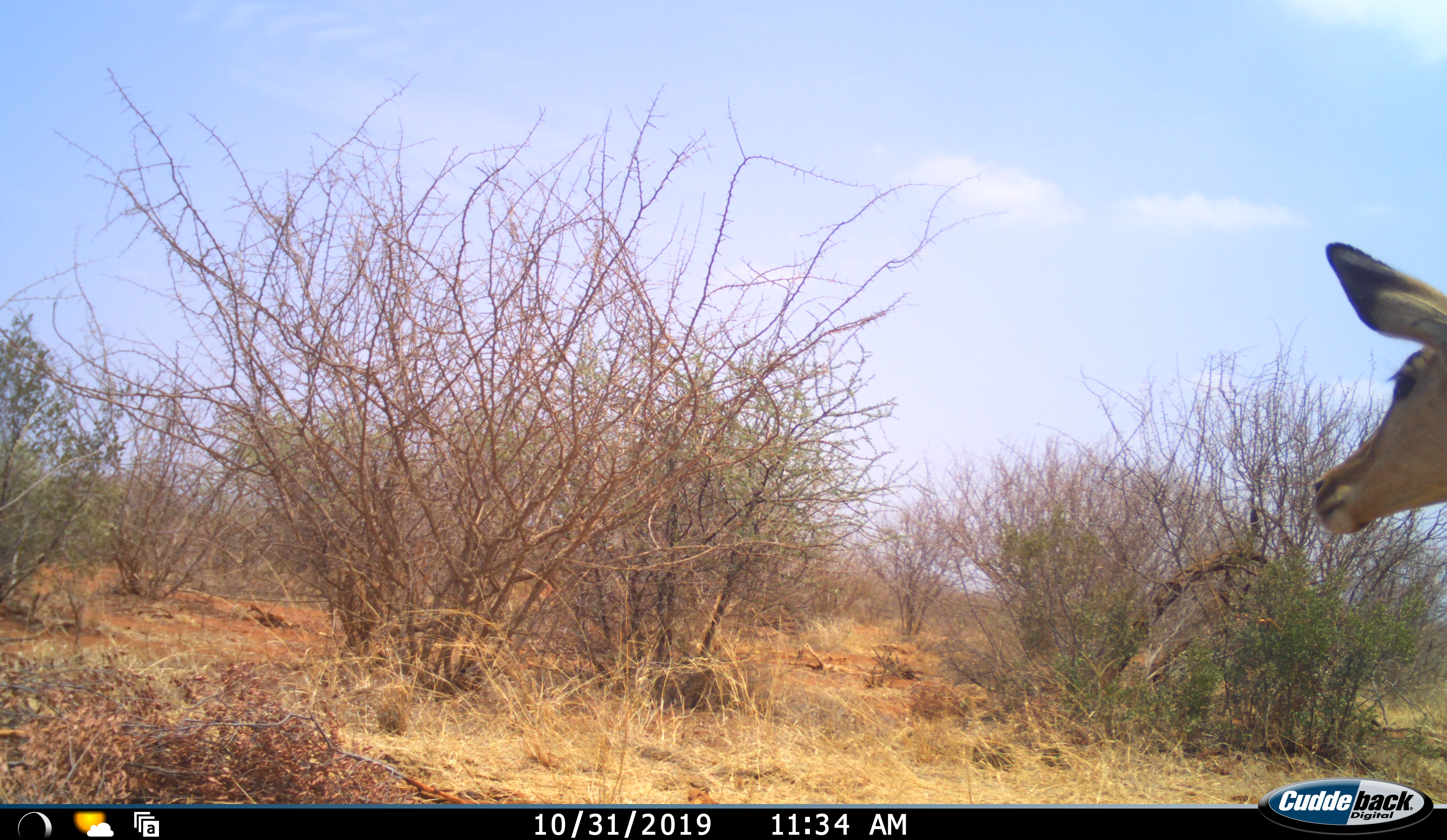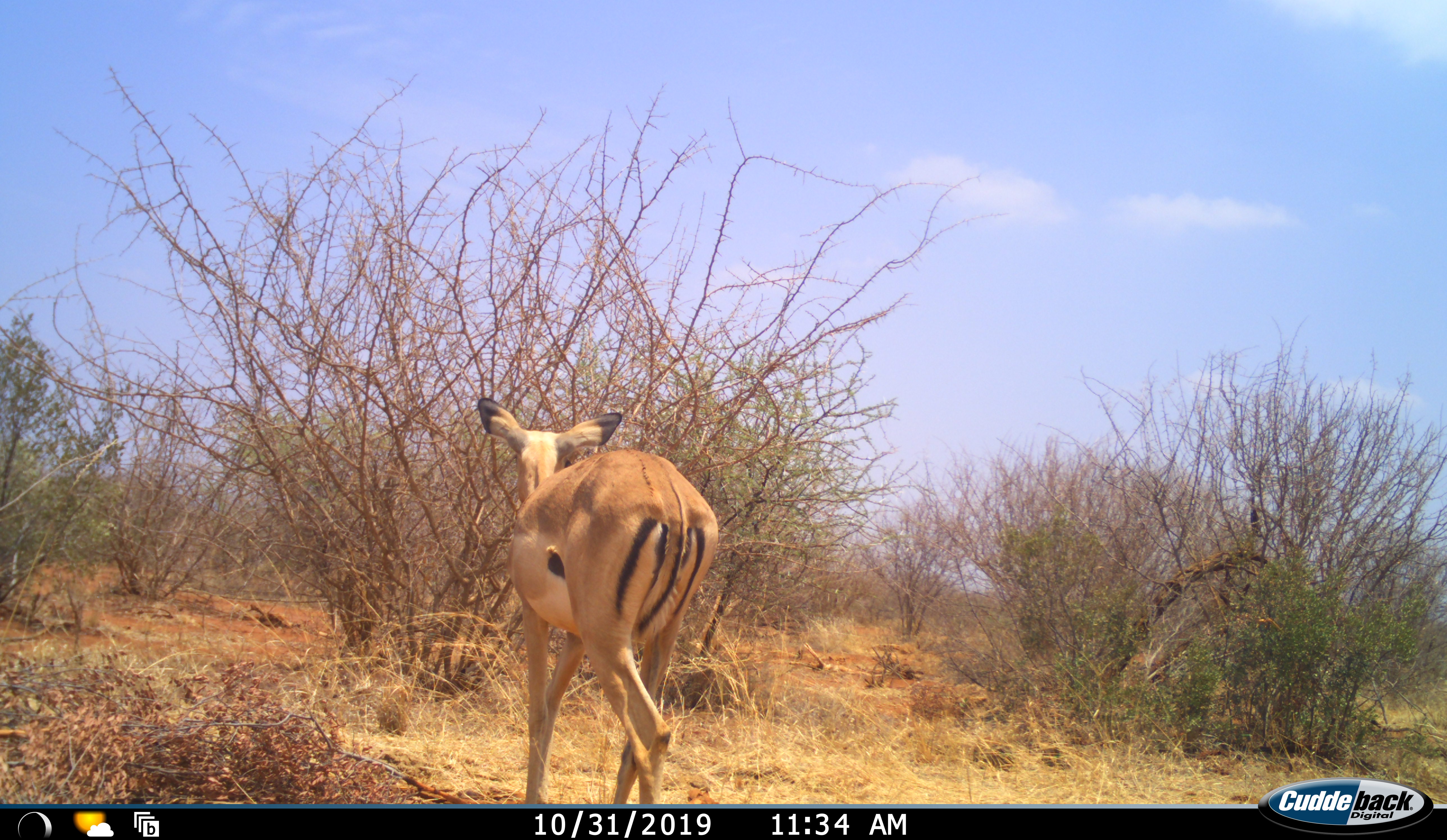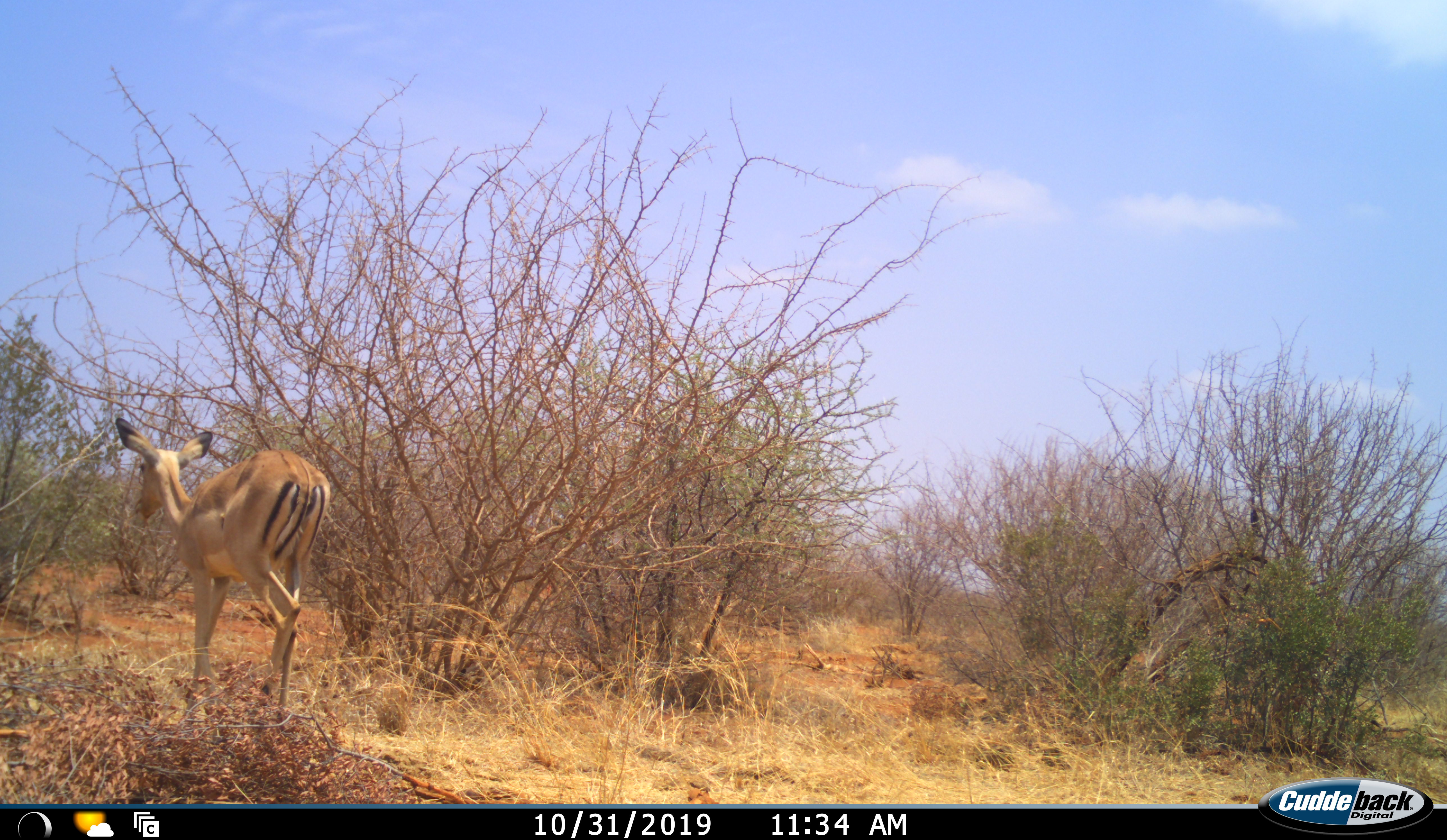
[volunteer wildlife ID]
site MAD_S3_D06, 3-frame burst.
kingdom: Animalia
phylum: Chordata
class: Mammalia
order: Artiodactyla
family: Bovidae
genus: Aepyceros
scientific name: Aepyceros melampus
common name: impala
Impala (Aepyceros melampus), count 1. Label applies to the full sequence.